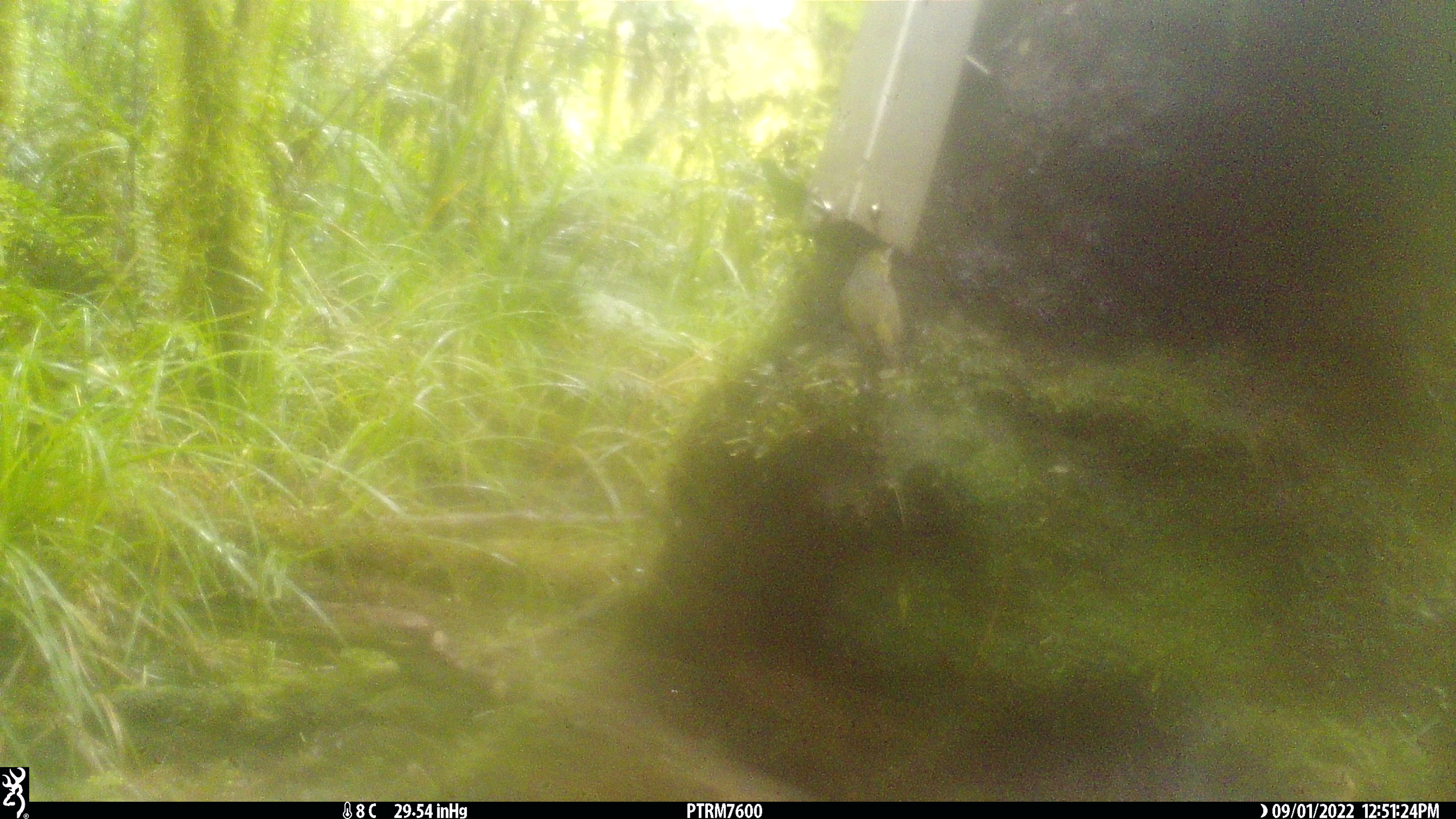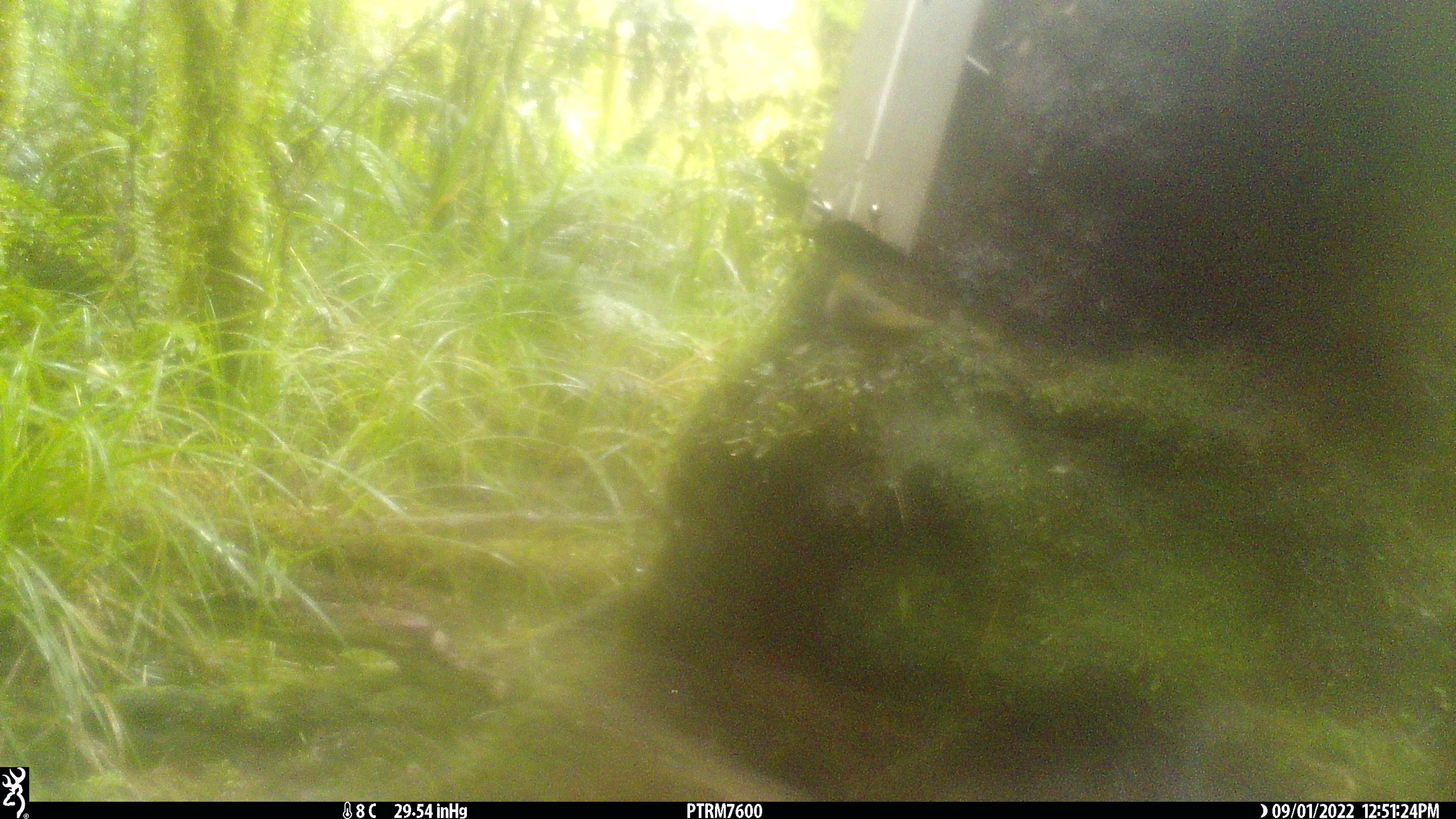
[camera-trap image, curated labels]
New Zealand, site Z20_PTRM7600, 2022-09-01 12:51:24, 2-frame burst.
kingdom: Animalia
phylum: Chordata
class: Aves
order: Passeriformes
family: Zosteropidae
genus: Zosterops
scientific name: Zosterops lateralis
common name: silvereye